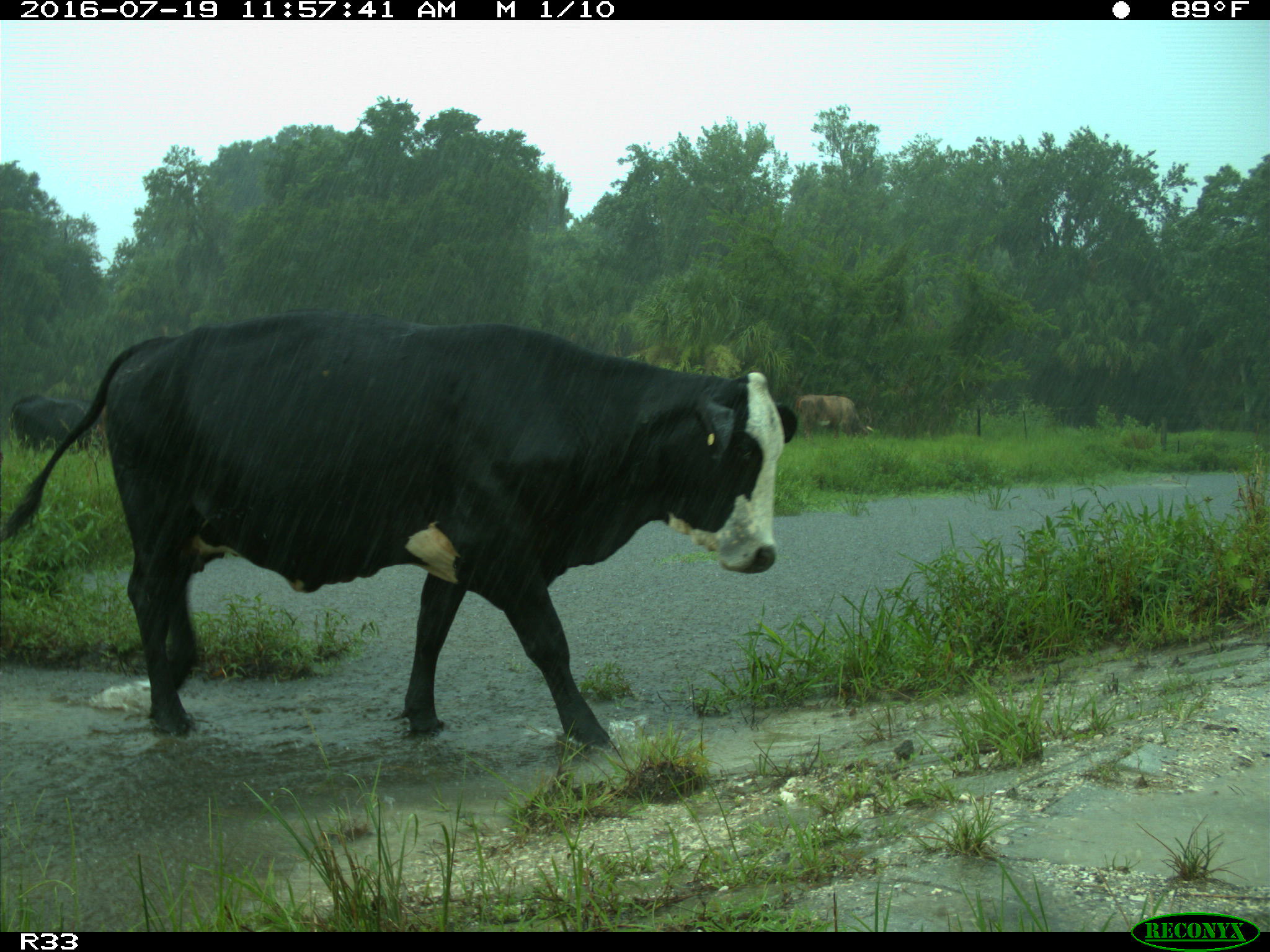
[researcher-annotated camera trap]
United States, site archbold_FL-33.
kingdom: Animalia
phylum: Chordata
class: Mammalia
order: Artiodactyla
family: Bovidae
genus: Bos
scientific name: Bos taurus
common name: domestic cow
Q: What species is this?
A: Bos taurus (domestic cow).